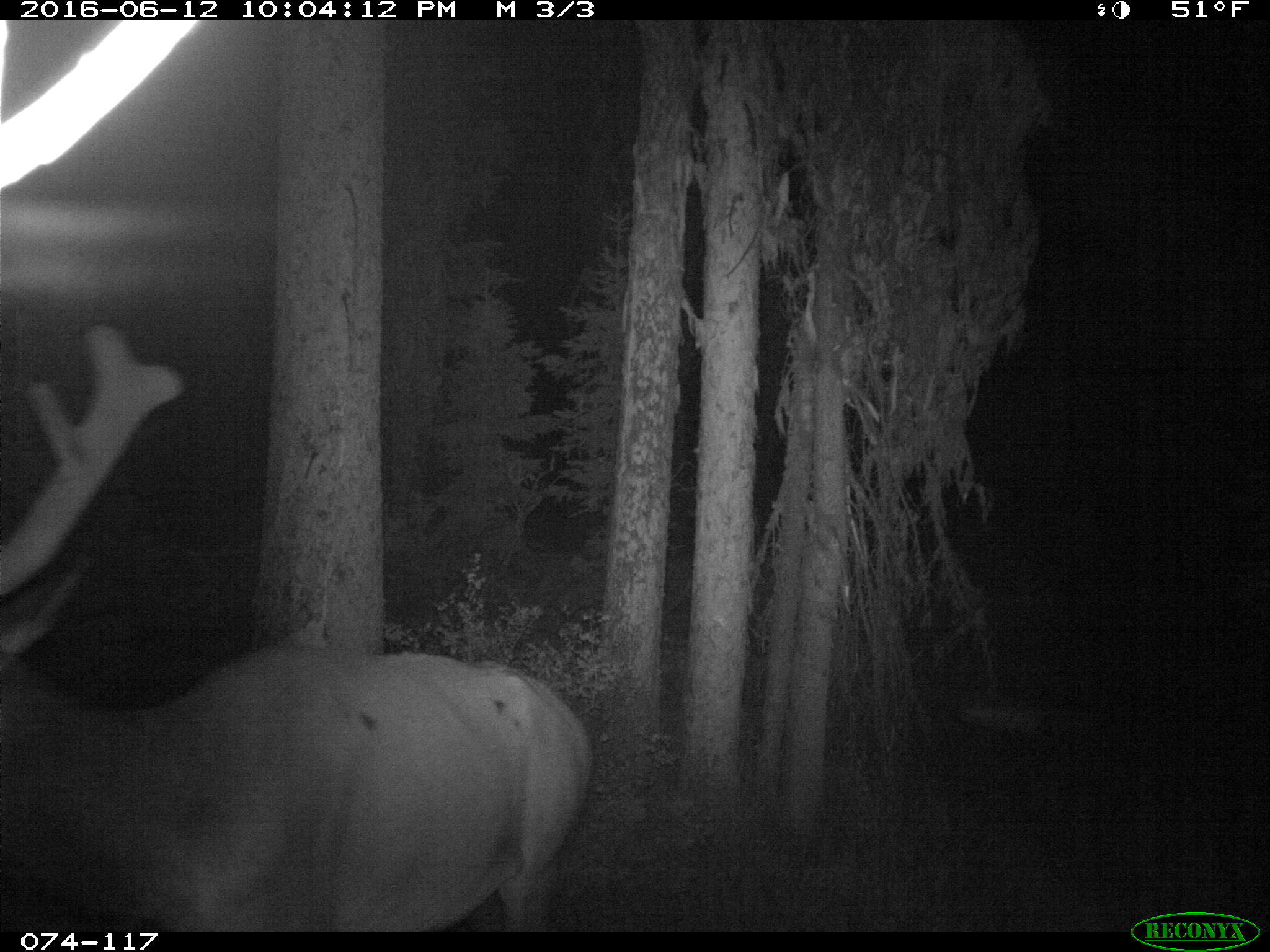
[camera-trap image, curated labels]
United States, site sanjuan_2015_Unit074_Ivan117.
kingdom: Animalia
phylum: Chordata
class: Mammalia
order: Artiodactyla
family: Cervidae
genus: Cervus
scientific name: Cervus elaphus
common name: red deer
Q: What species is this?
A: Cervus elaphus (red deer).